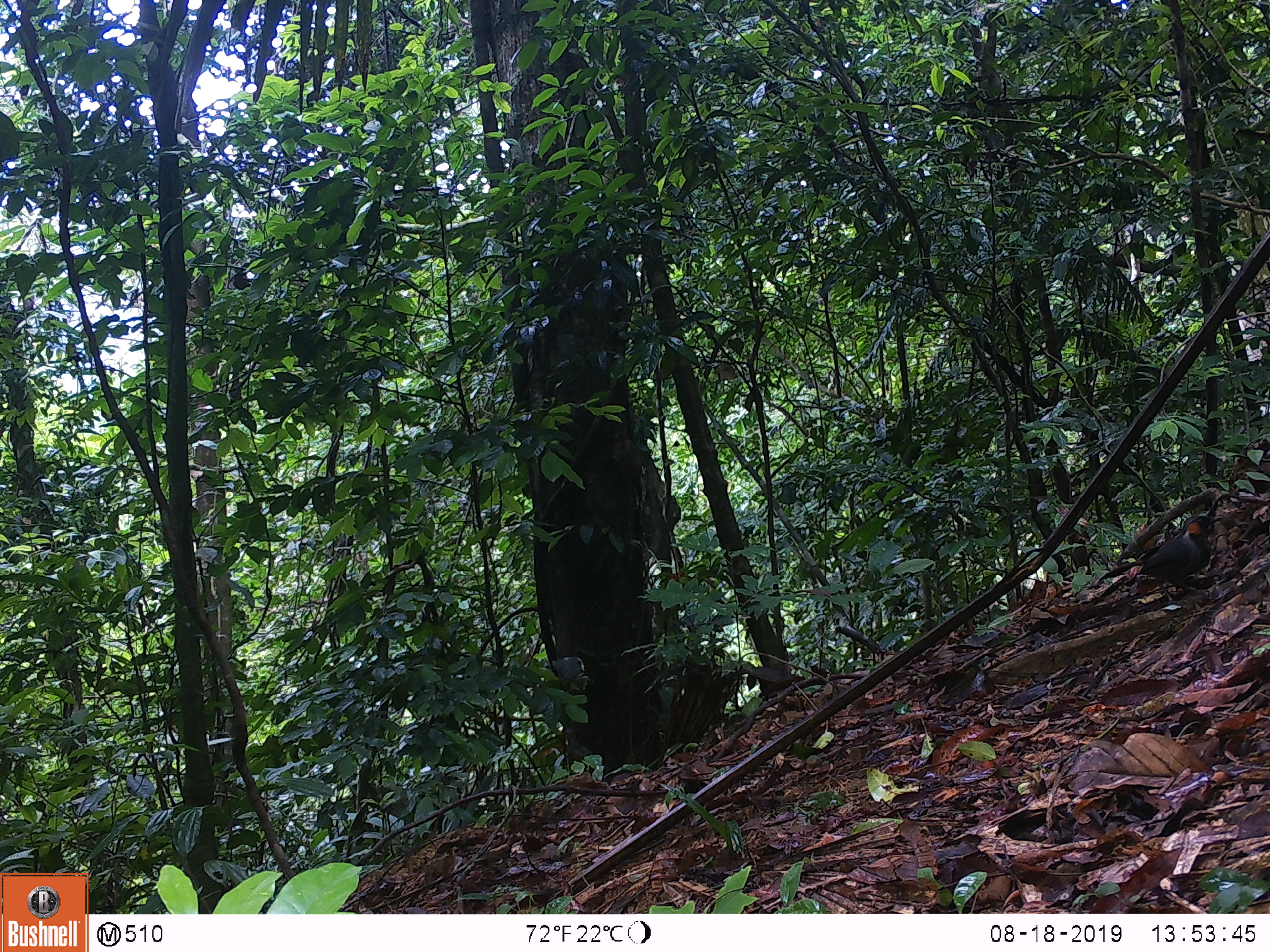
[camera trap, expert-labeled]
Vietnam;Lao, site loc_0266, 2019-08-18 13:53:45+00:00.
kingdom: Animalia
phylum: Chordata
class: Aves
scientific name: Aves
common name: bird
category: unidentified bird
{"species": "unidentified bird (bird) (Aves)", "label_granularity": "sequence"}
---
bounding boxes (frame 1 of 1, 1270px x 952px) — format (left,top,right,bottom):
unidentified bird: (1098,514,1223,611)